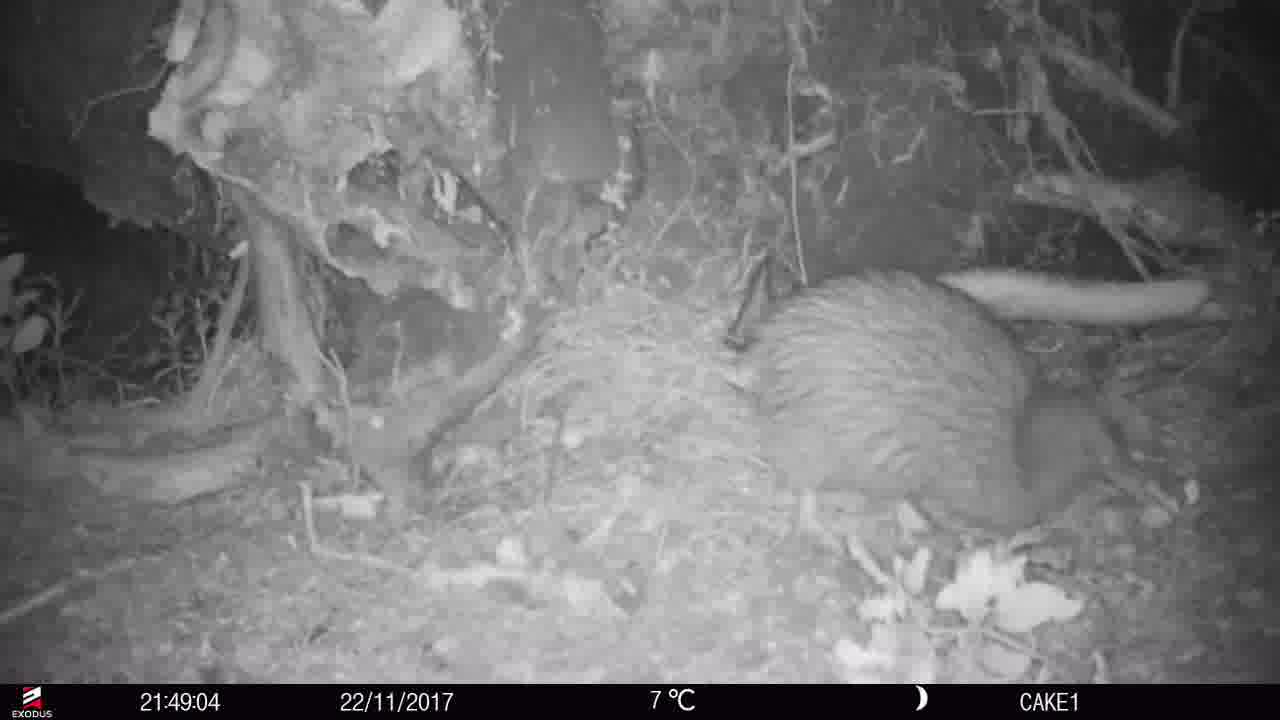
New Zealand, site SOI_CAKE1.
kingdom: Animalia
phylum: Chordata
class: Aves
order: Apterygiformes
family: Apterygidae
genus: Apteryx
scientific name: Apteryx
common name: kiwi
Kiwi (Apteryx).